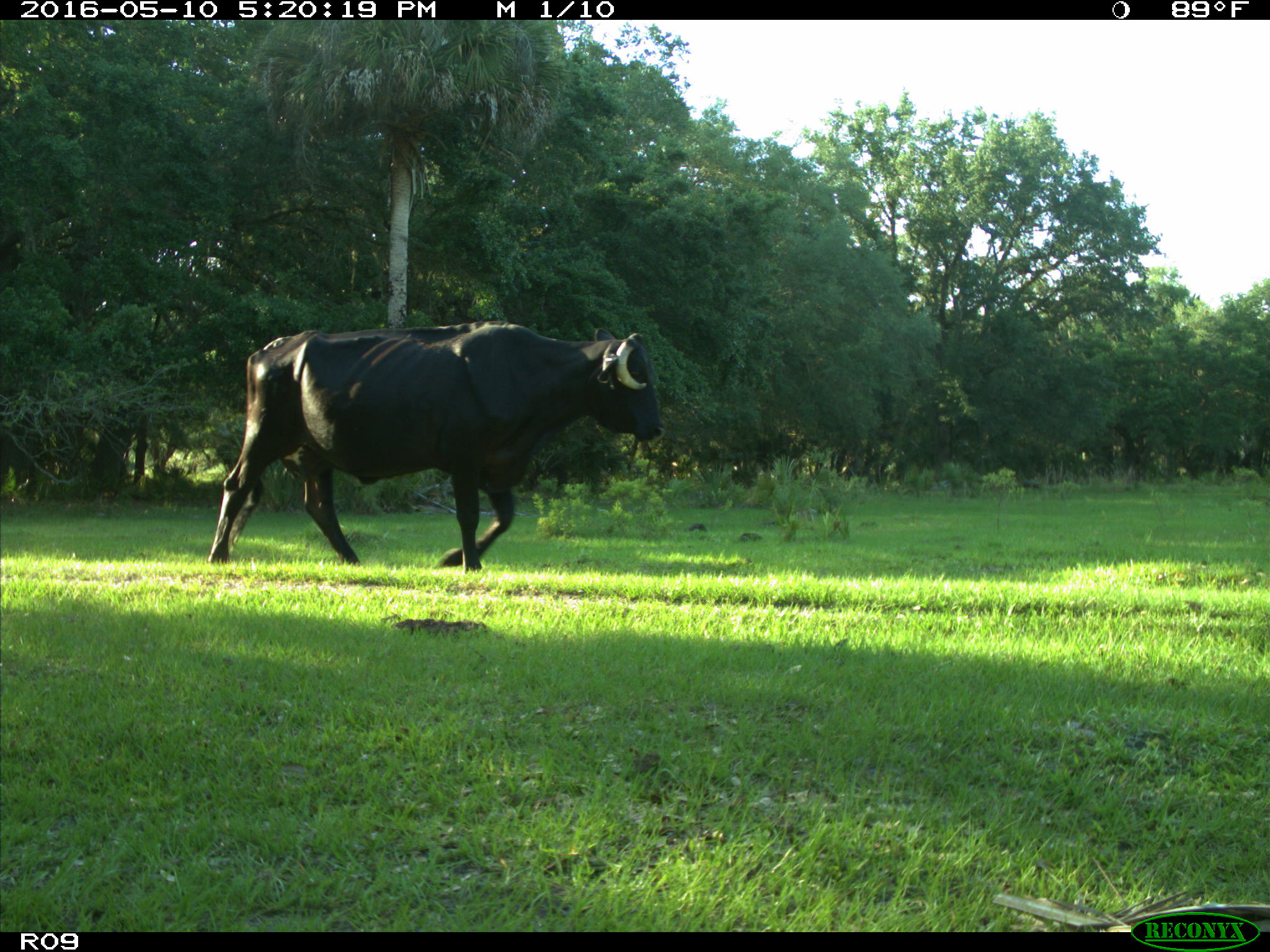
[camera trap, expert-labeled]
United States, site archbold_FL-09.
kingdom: Animalia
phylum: Chordata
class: Mammalia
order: Artiodactyla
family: Bovidae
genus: Bos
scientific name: Bos taurus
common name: domestic cow